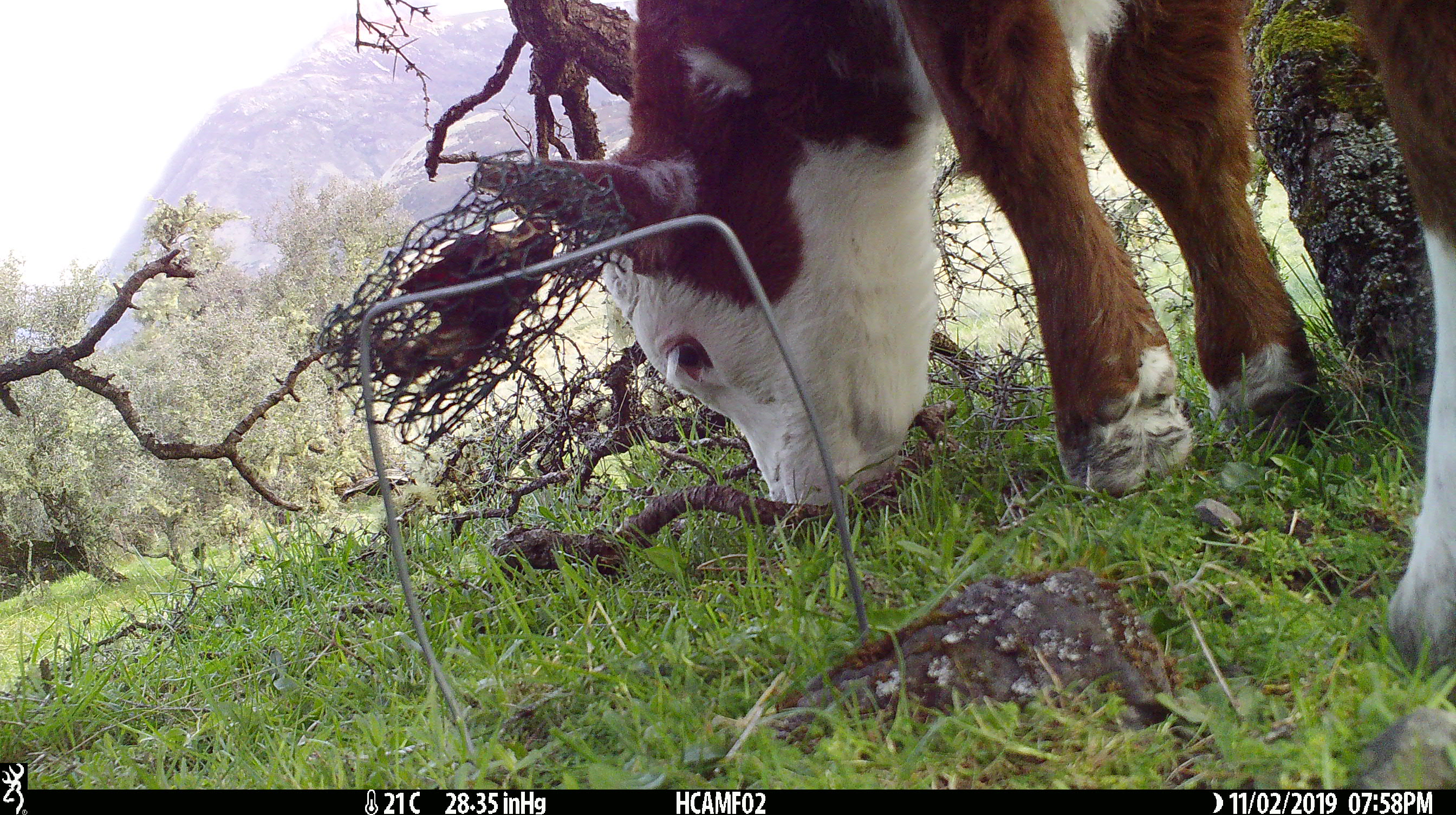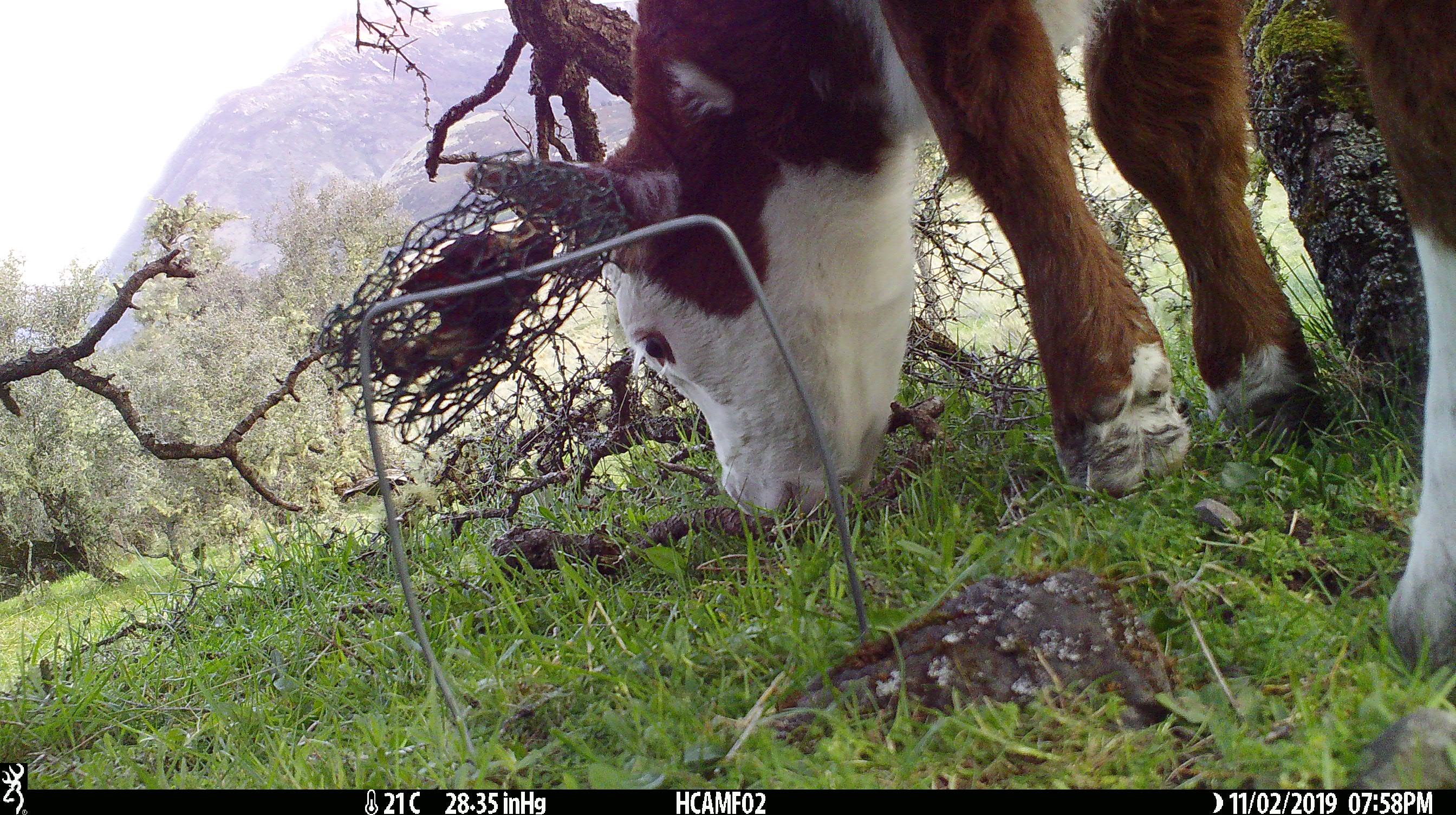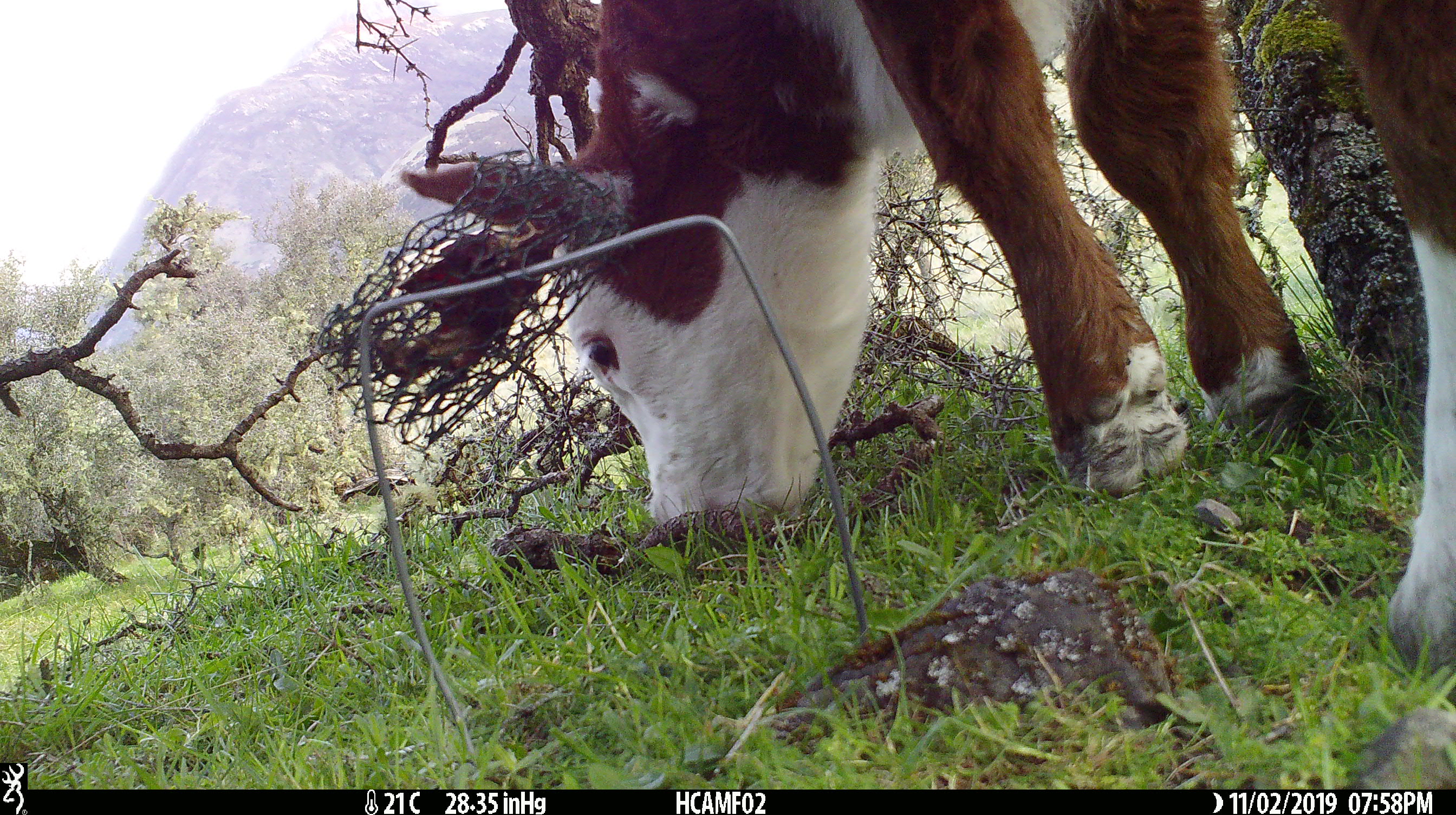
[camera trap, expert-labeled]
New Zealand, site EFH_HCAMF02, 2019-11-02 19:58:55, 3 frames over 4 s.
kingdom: Animalia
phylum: Chordata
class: Mammalia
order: Artiodactyla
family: Bovidae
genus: Bos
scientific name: Bos taurus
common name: domestic cow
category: cow